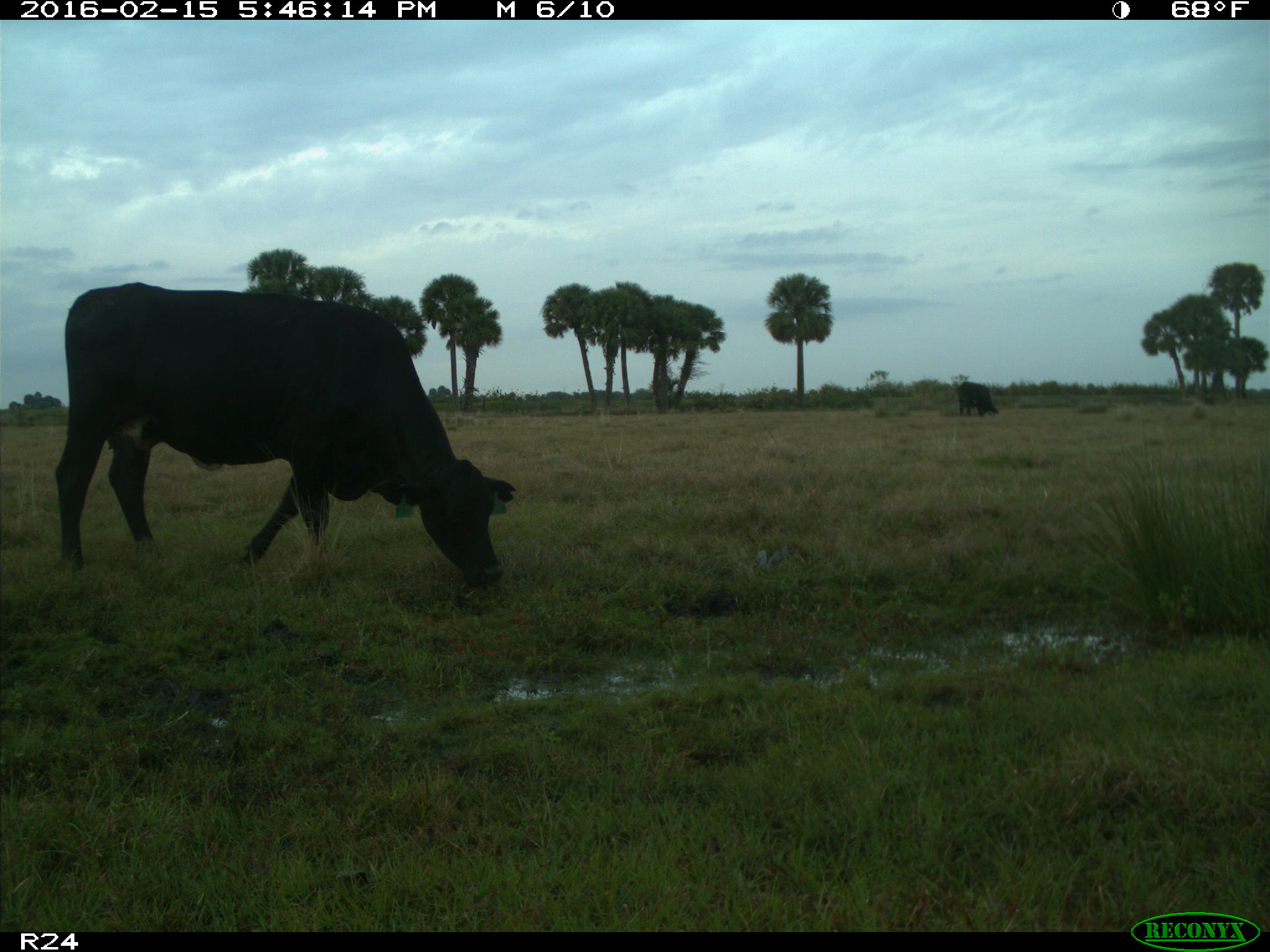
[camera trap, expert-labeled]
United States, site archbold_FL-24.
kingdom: Animalia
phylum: Chordata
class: Mammalia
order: Artiodactyla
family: Bovidae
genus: Bos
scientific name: Bos taurus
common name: domestic cow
Bos taurus (domestic cow).